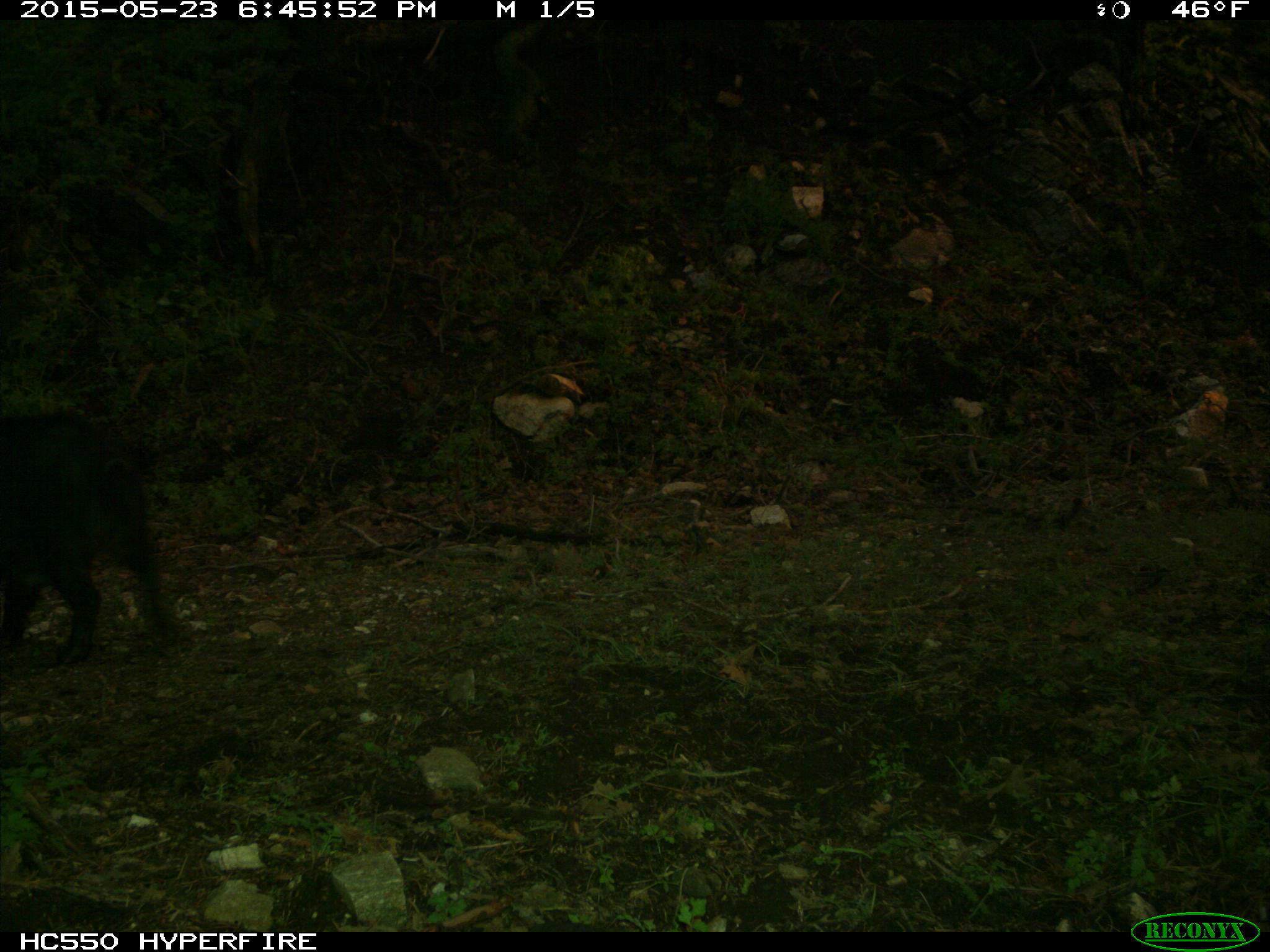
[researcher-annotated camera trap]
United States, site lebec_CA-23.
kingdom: Animalia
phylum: Chordata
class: Mammalia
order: Artiodactyla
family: Suidae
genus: Sus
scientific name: Sus scrofa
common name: wild boar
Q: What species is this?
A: Sus scrofa (wild boar).